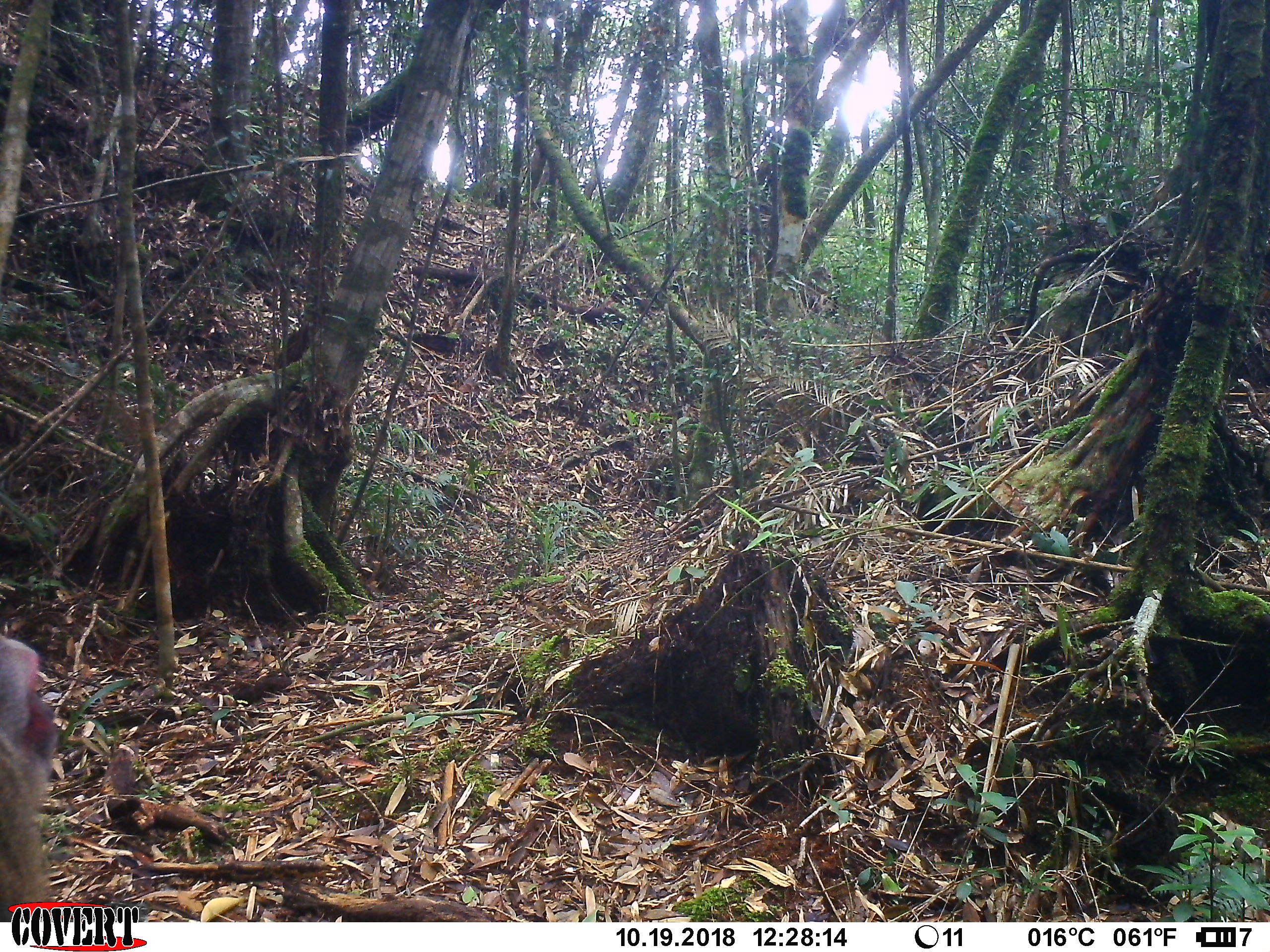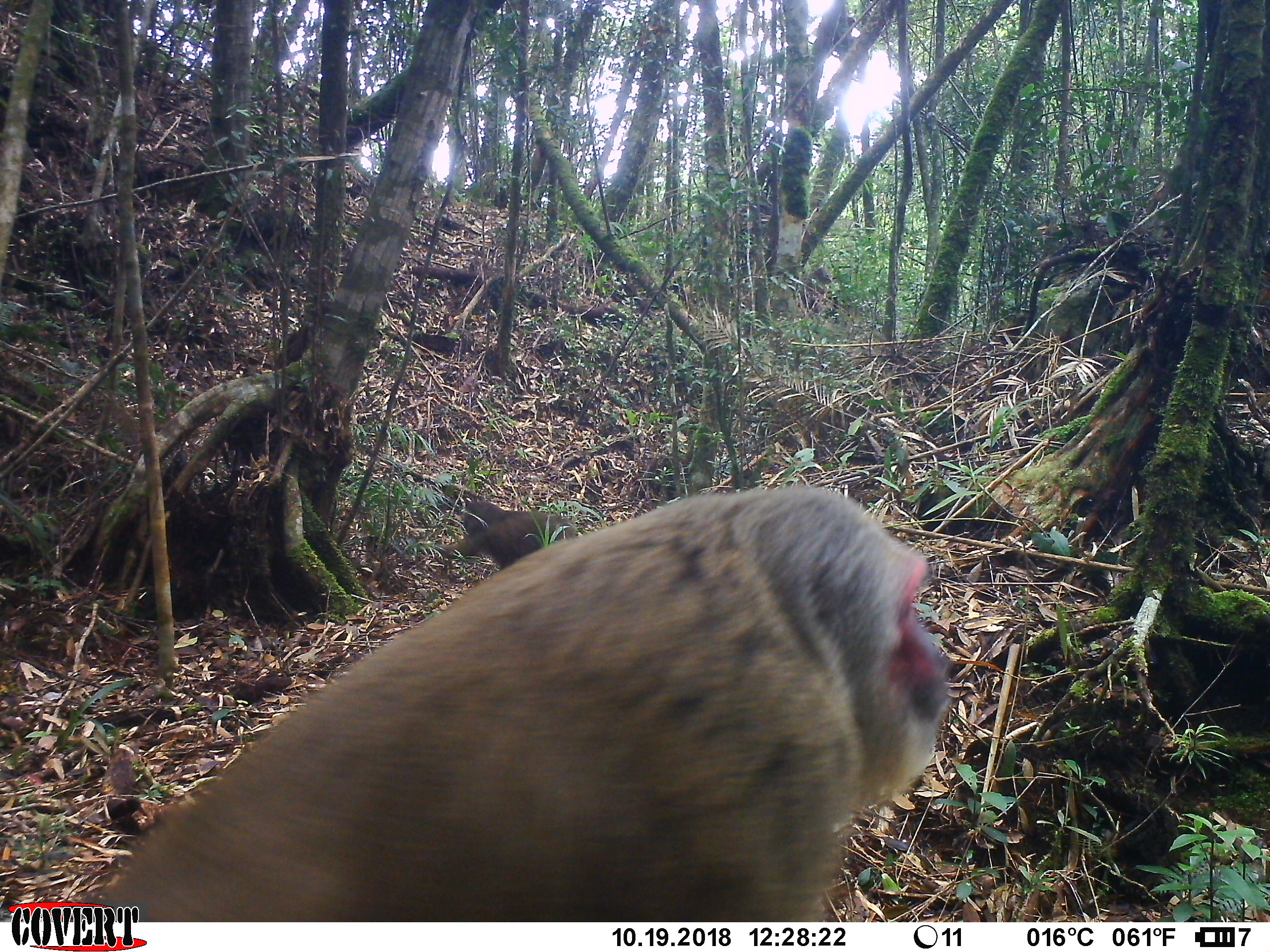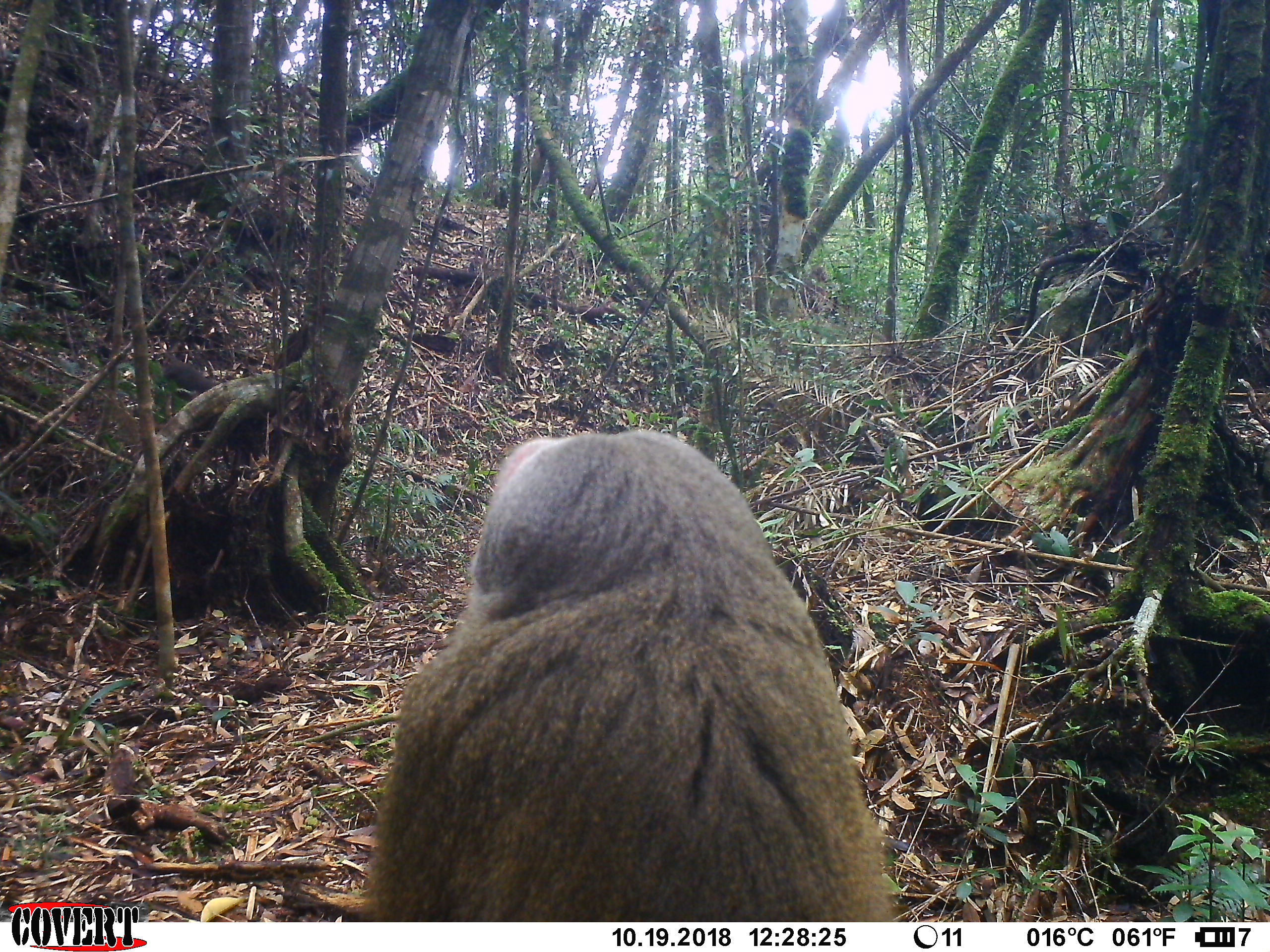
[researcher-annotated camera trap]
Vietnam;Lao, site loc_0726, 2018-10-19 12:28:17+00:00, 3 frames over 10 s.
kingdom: Animalia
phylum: Chordata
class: Mammalia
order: Primates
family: Cercopithecidae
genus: Macaca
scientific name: Macaca arctoides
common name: stump-tailed macaque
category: stump tailed macaque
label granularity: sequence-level